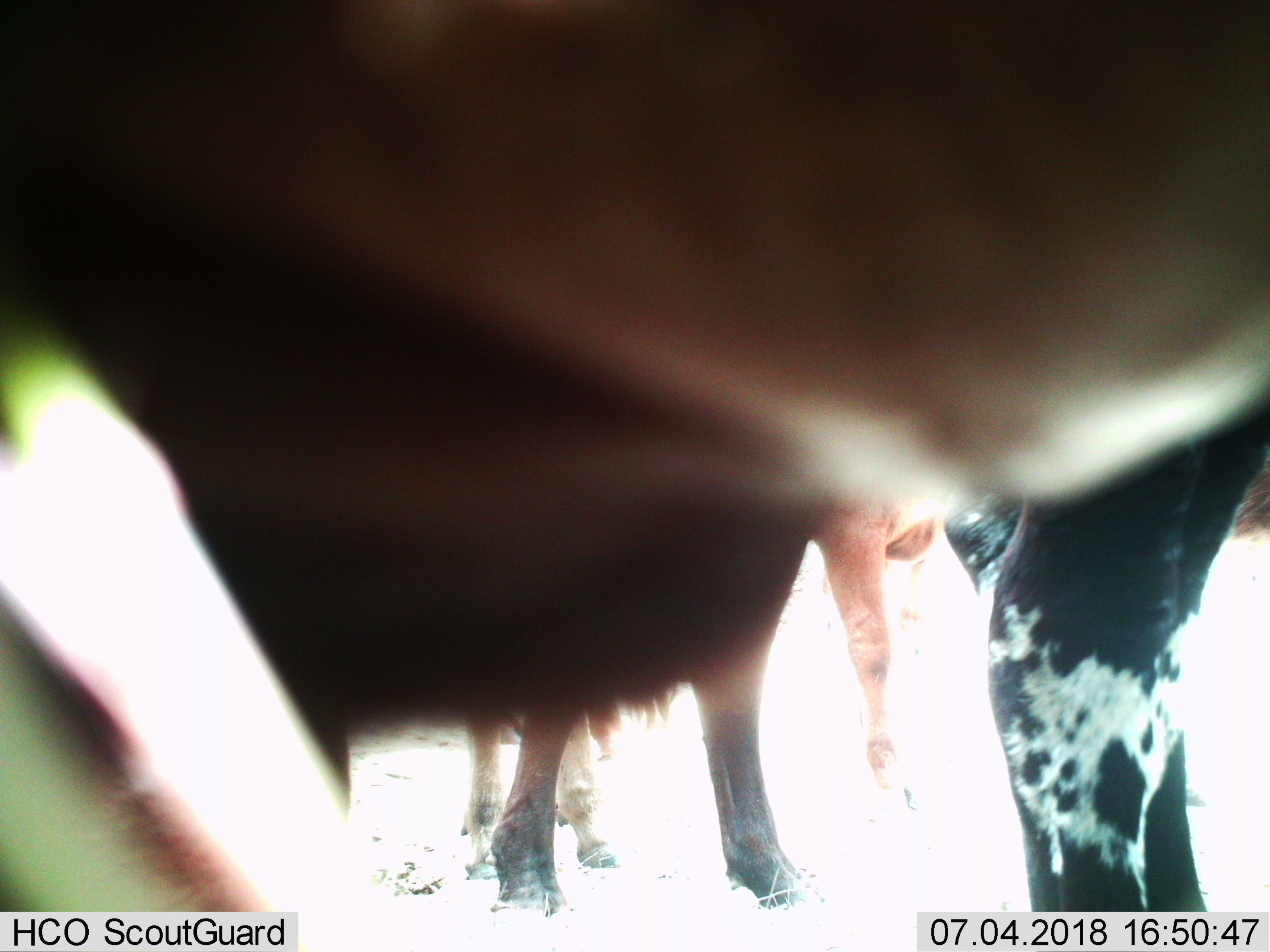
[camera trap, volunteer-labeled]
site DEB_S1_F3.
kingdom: Animalia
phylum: Chordata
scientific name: Vertebrata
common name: domestic animal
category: domesticanimal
Domesticanimal (domestic animal) (Vertebrata), count 4. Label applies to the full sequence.